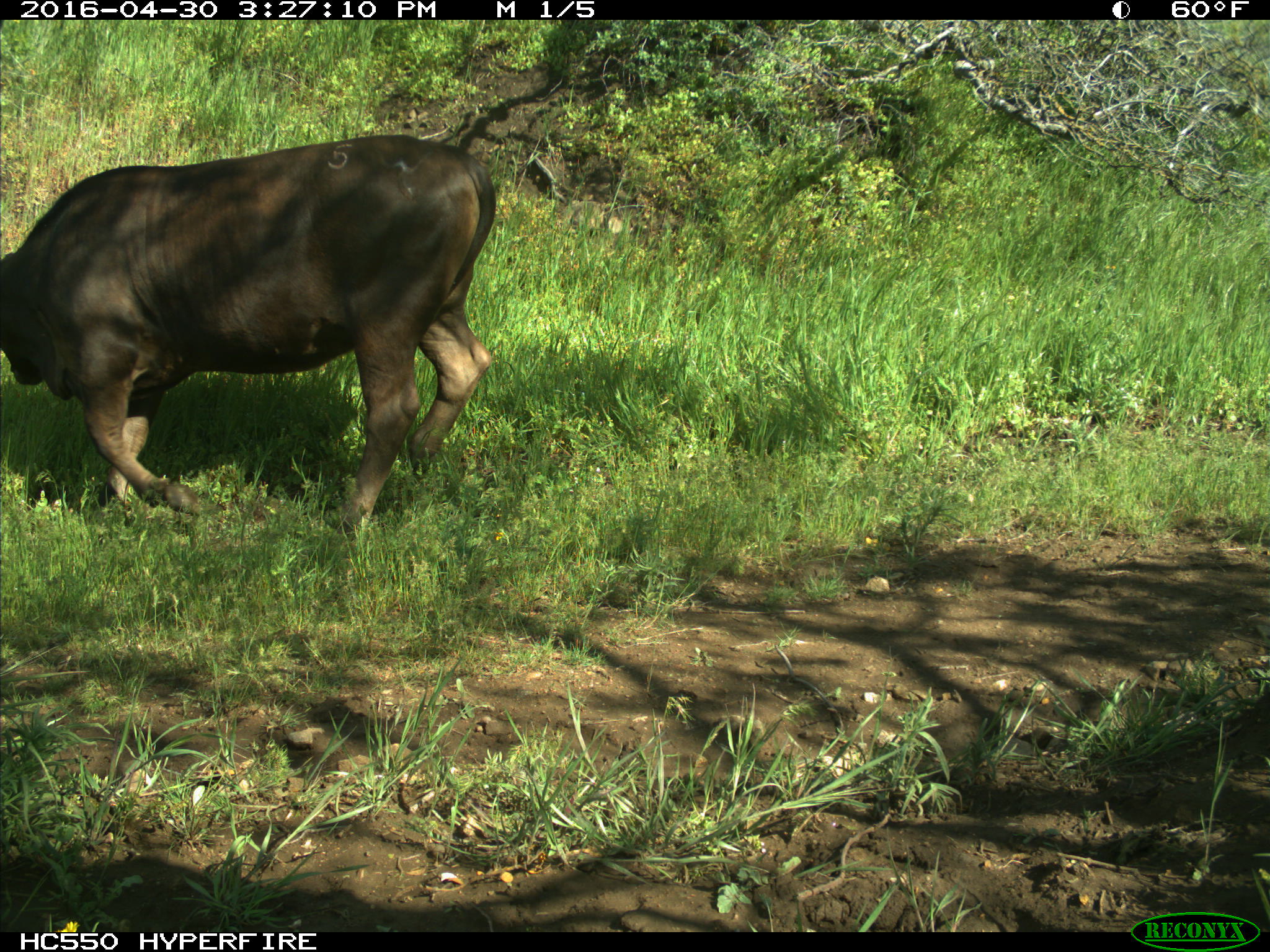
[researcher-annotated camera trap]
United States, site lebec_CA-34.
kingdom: Animalia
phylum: Chordata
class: Mammalia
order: Artiodactyla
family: Bovidae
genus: Bos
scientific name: Bos taurus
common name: domestic cow